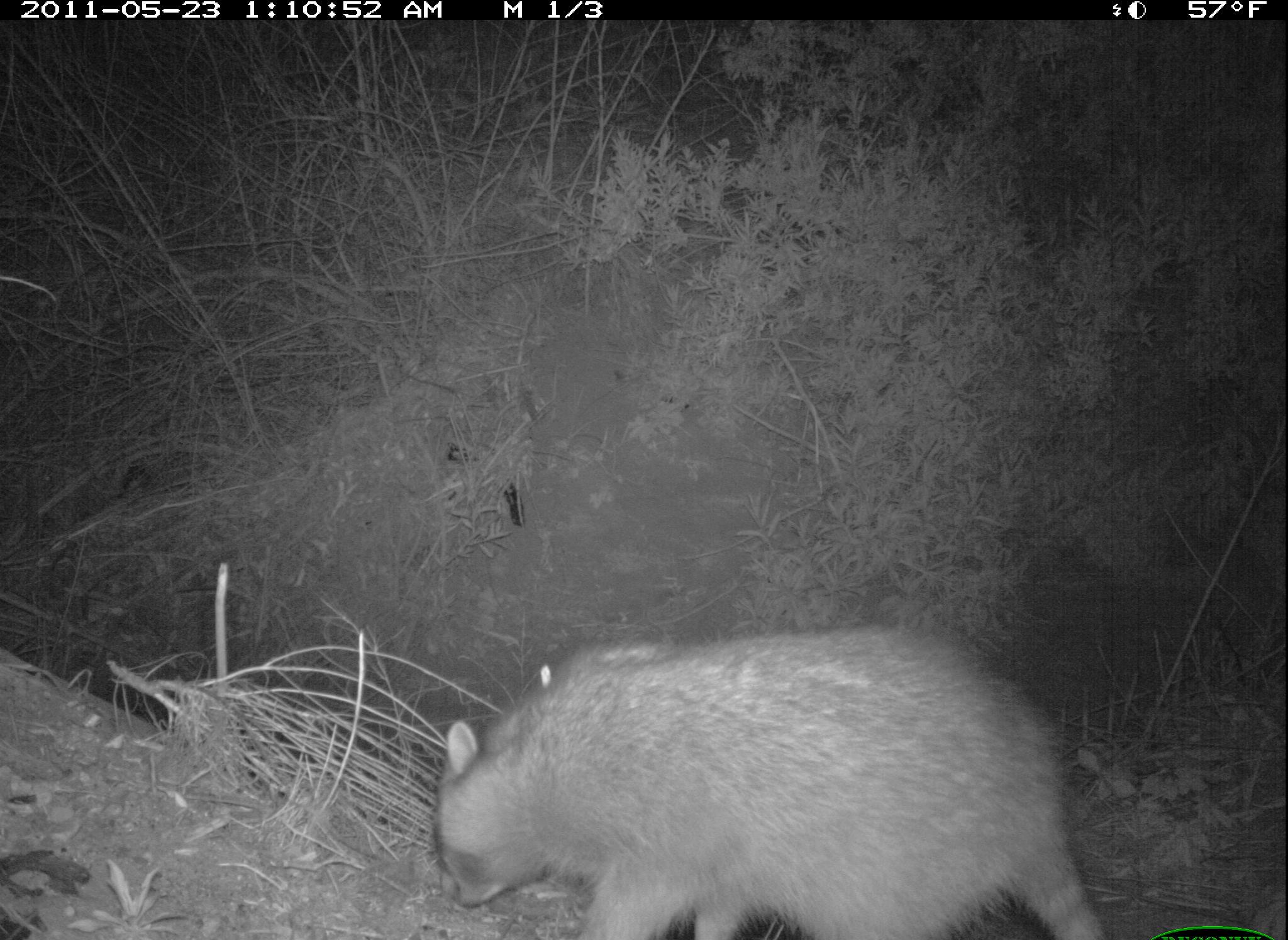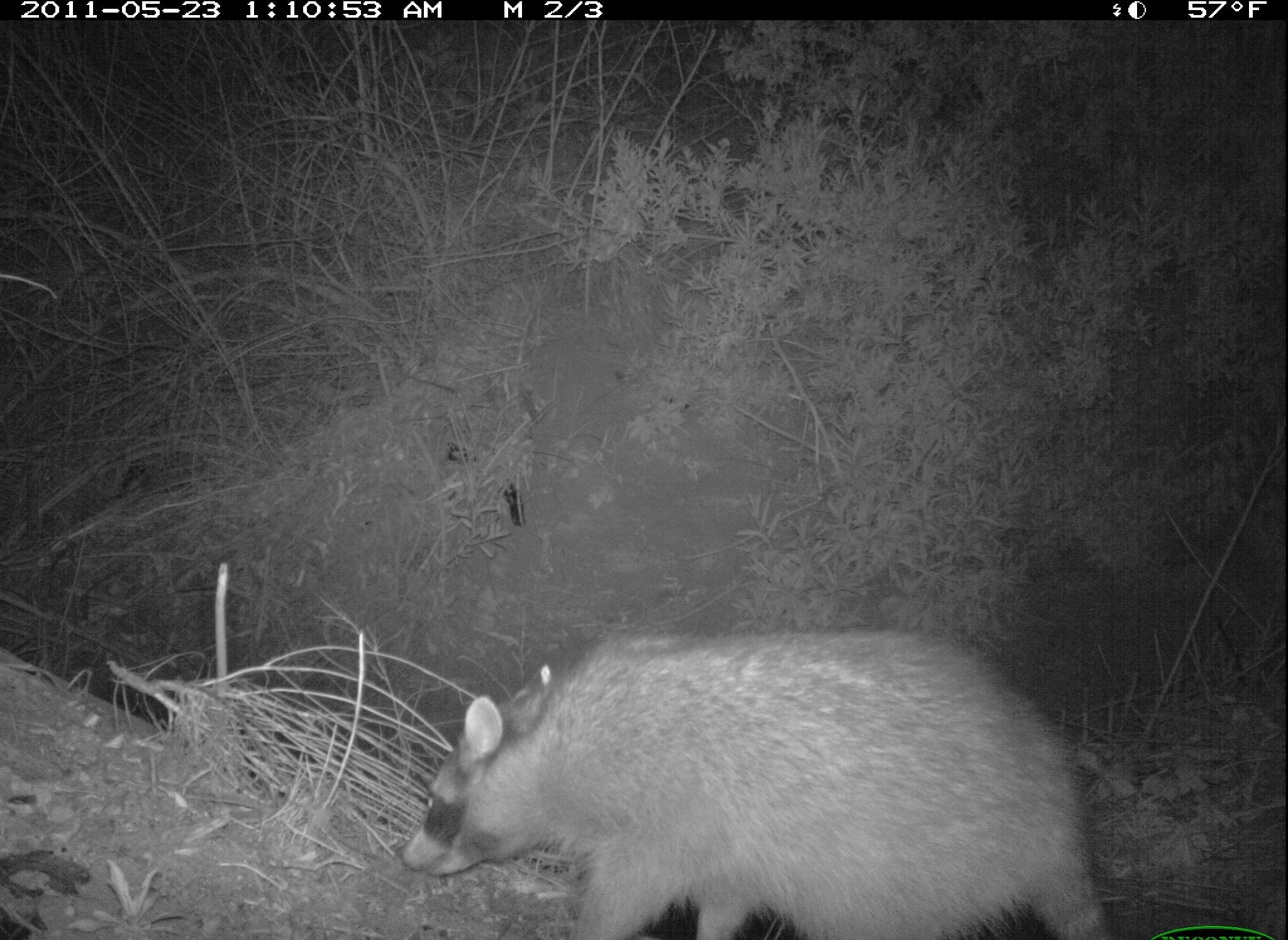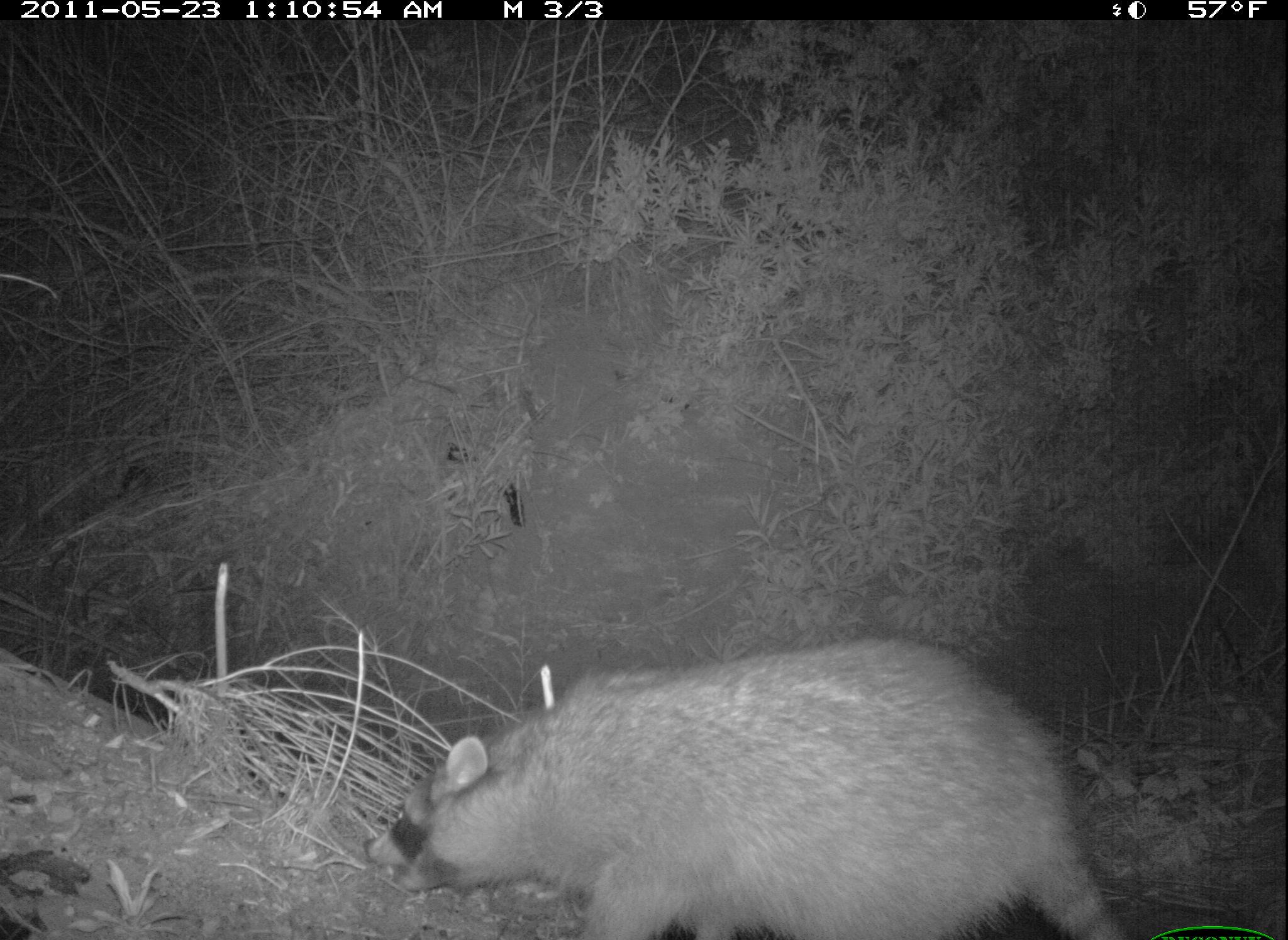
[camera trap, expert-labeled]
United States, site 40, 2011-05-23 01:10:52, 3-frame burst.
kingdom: Animalia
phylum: Chordata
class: Mammalia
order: Carnivora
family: Procyonidae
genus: Procyon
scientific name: Procyon lotor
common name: raccoon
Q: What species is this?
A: Raccoon (Procyon lotor).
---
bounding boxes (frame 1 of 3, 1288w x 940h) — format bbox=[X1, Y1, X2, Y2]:
raccoon: bbox=[427, 607, 1103, 940]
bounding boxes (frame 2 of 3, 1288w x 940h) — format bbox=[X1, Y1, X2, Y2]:
raccoon: bbox=[386, 614, 1108, 937]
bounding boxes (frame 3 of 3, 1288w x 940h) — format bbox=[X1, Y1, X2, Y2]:
raccoon: bbox=[367, 635, 1103, 933]